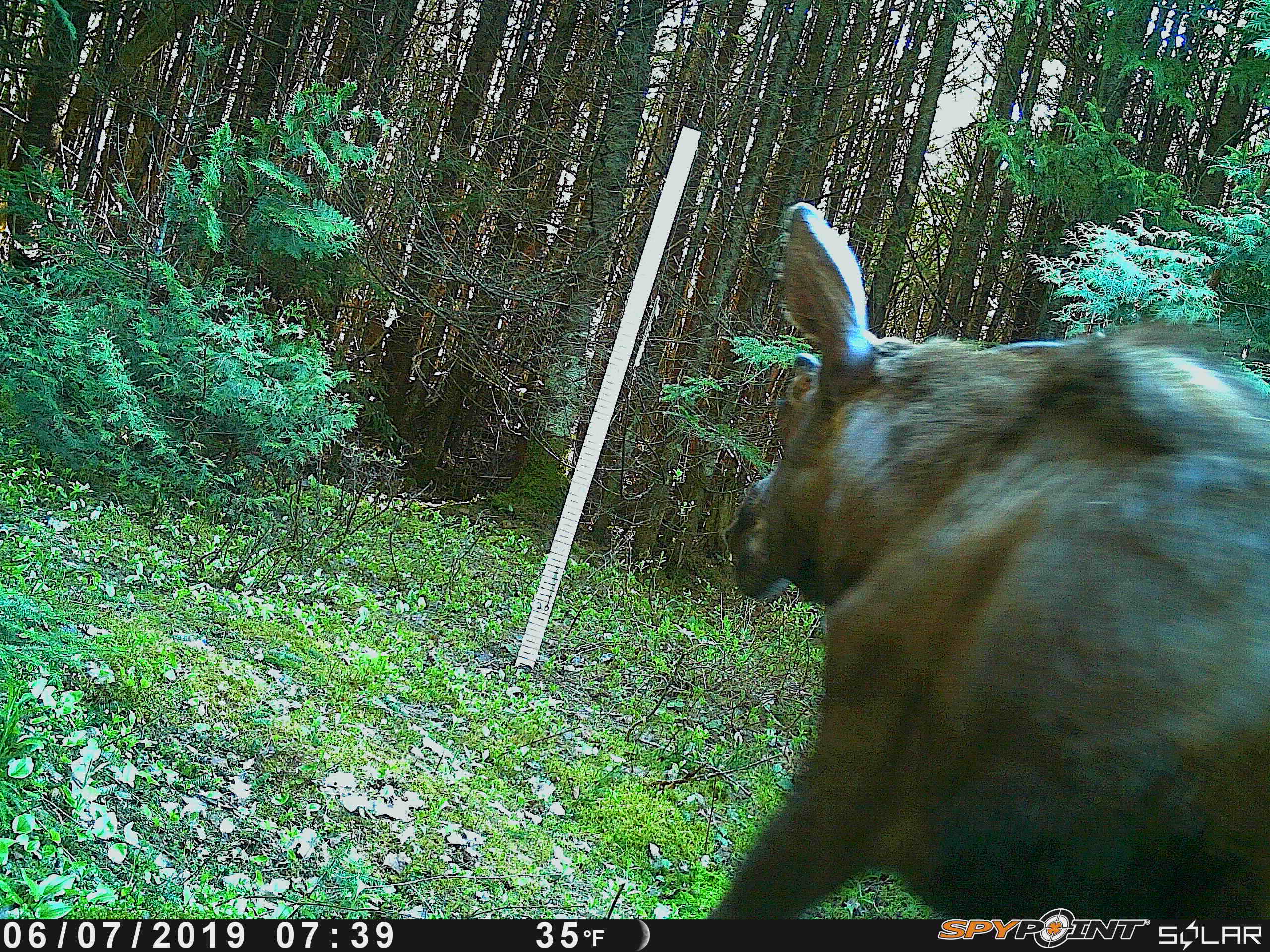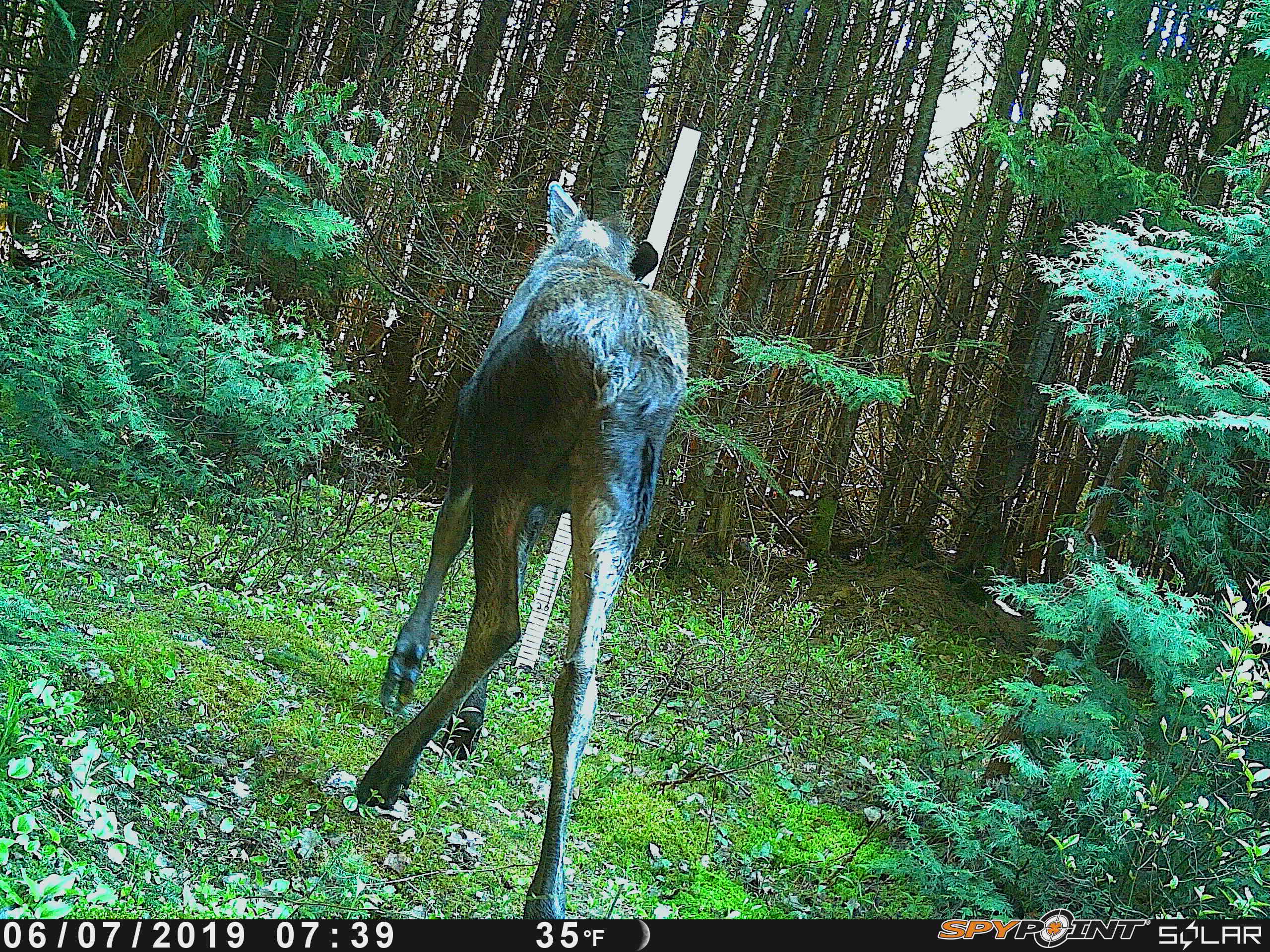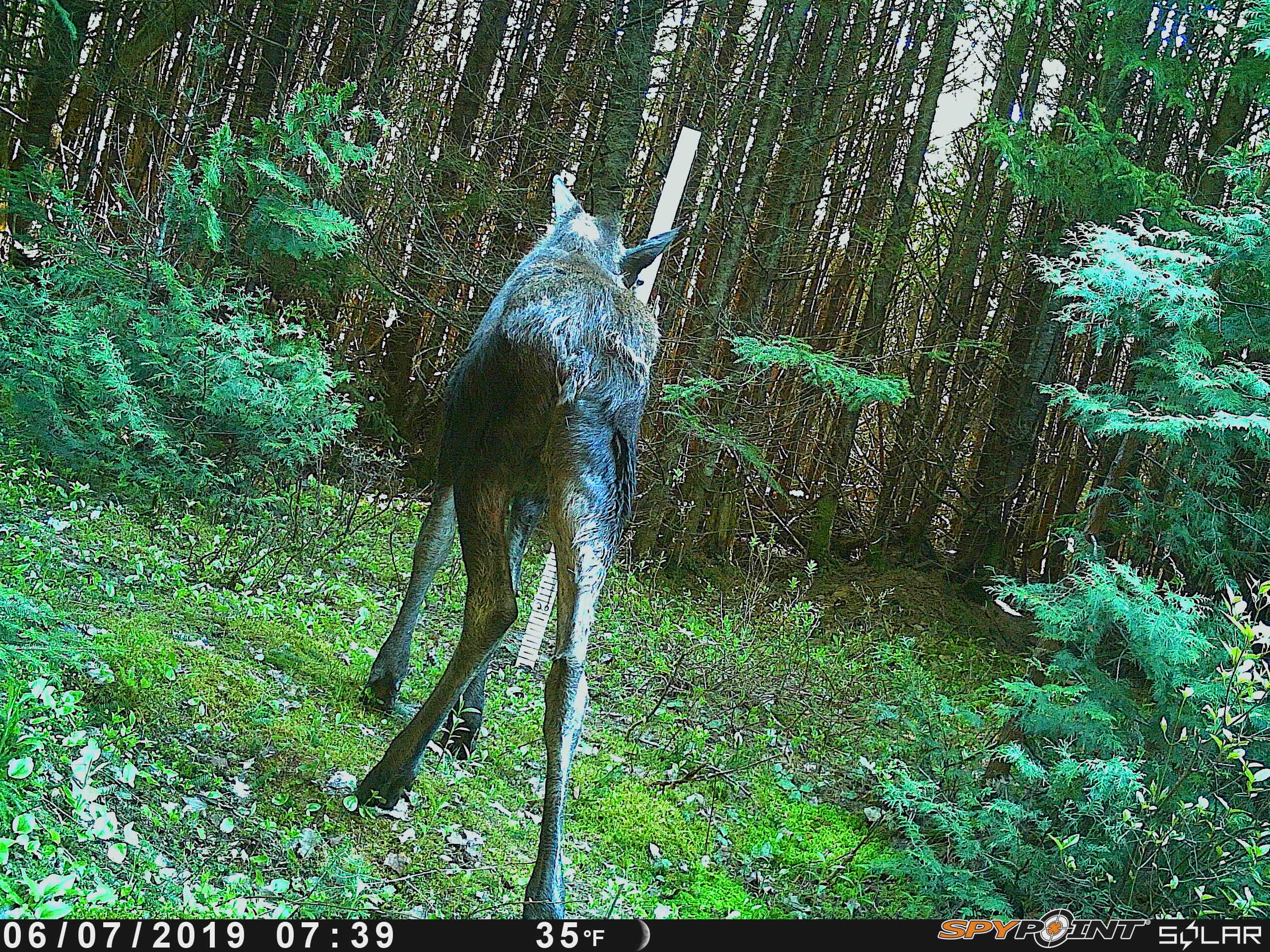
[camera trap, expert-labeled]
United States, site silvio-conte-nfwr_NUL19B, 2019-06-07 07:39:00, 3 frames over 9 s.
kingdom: Animalia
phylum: Chordata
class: Mammalia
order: Artiodactyla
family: Cervidae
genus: Alces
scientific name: Alces alces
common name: moose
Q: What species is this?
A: Moose (Alces alces).